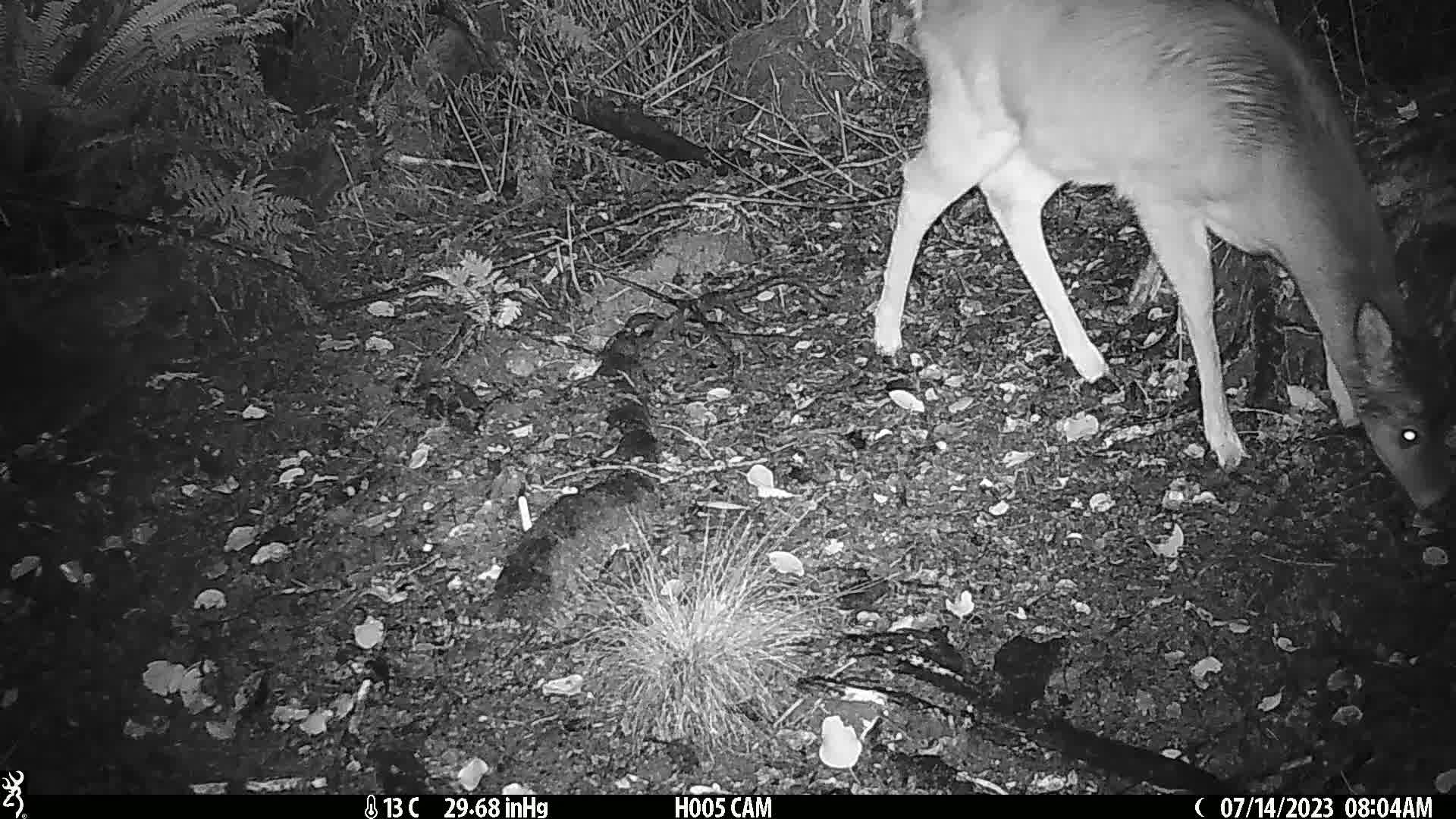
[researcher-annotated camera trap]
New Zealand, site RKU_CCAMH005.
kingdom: Animalia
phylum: Chordata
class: Mammalia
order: Artiodactyla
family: Cervidae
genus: Odocoileus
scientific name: Odocoileus virginianus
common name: white-tailed deer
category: white tailed deer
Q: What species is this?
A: White tailed deer (white-tailed deer) (Odocoileus virginianus).